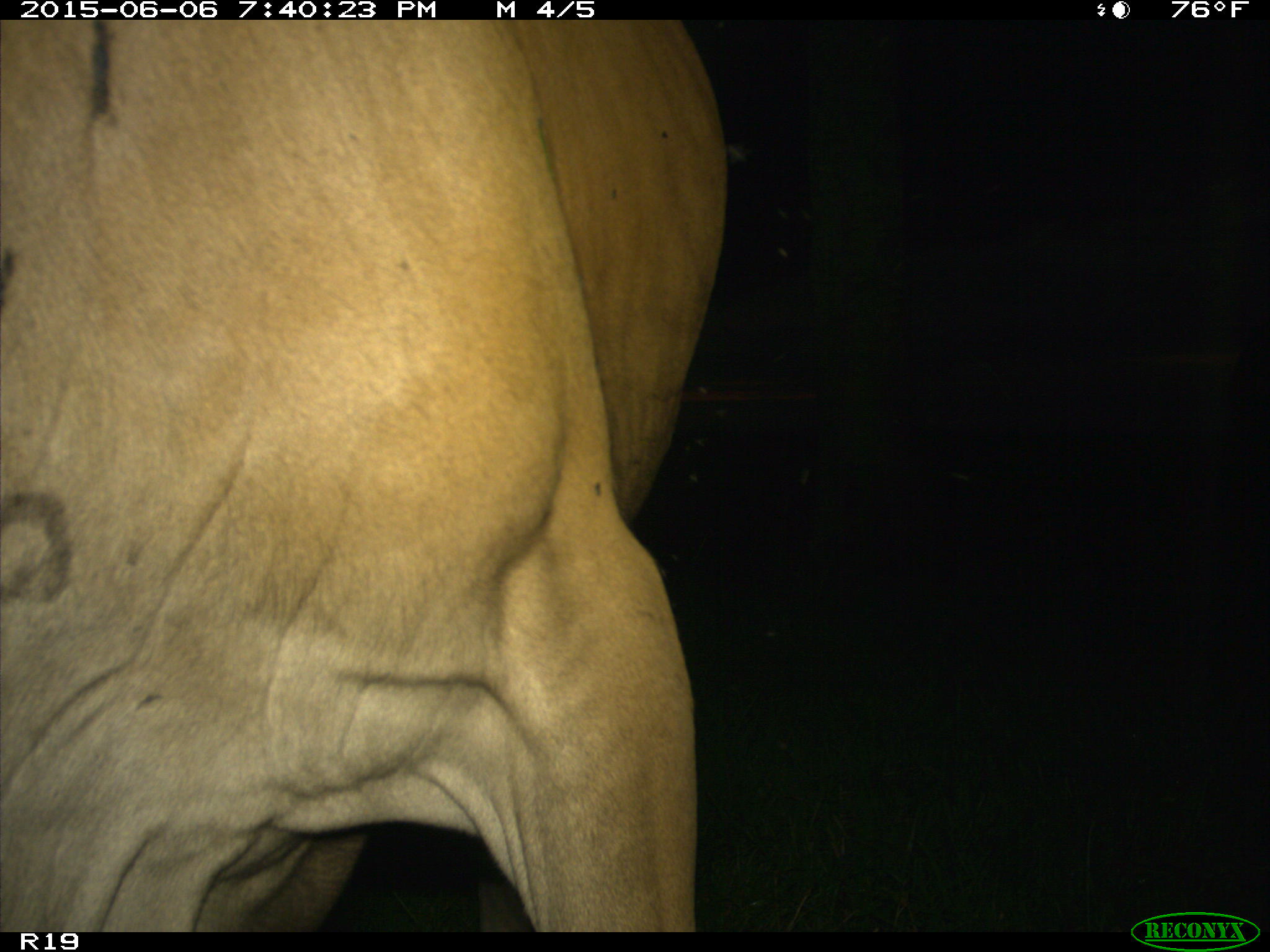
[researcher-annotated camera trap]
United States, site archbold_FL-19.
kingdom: Animalia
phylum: Chordata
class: Mammalia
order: Artiodactyla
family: Bovidae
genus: Bos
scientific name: Bos taurus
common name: domestic cow